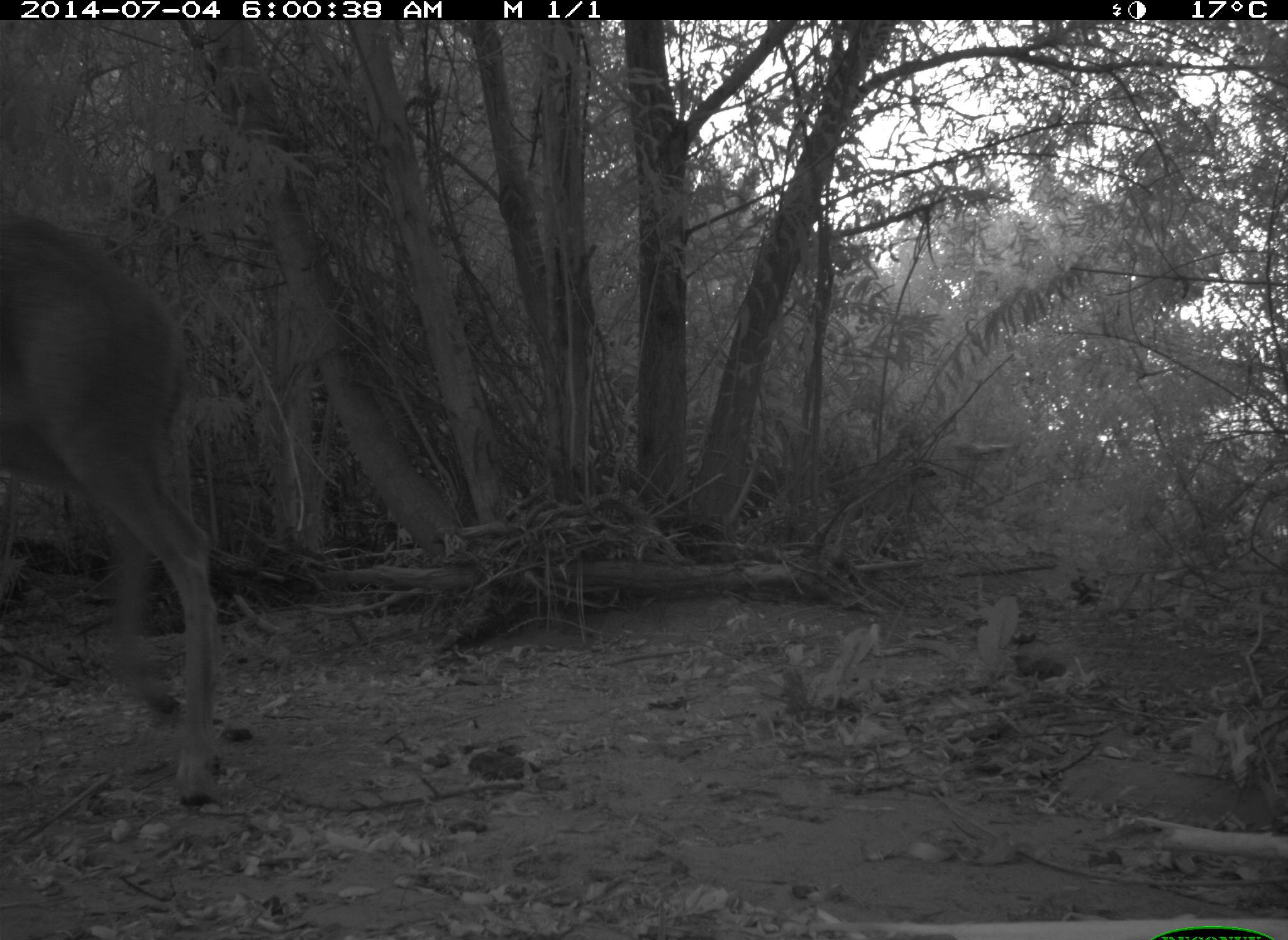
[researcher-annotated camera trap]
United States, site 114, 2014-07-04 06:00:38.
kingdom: Animalia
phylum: Chordata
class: Mammalia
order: Artiodactyla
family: Cervidae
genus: Odocoileus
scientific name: Odocoileus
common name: deer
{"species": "deer (Odocoileus)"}